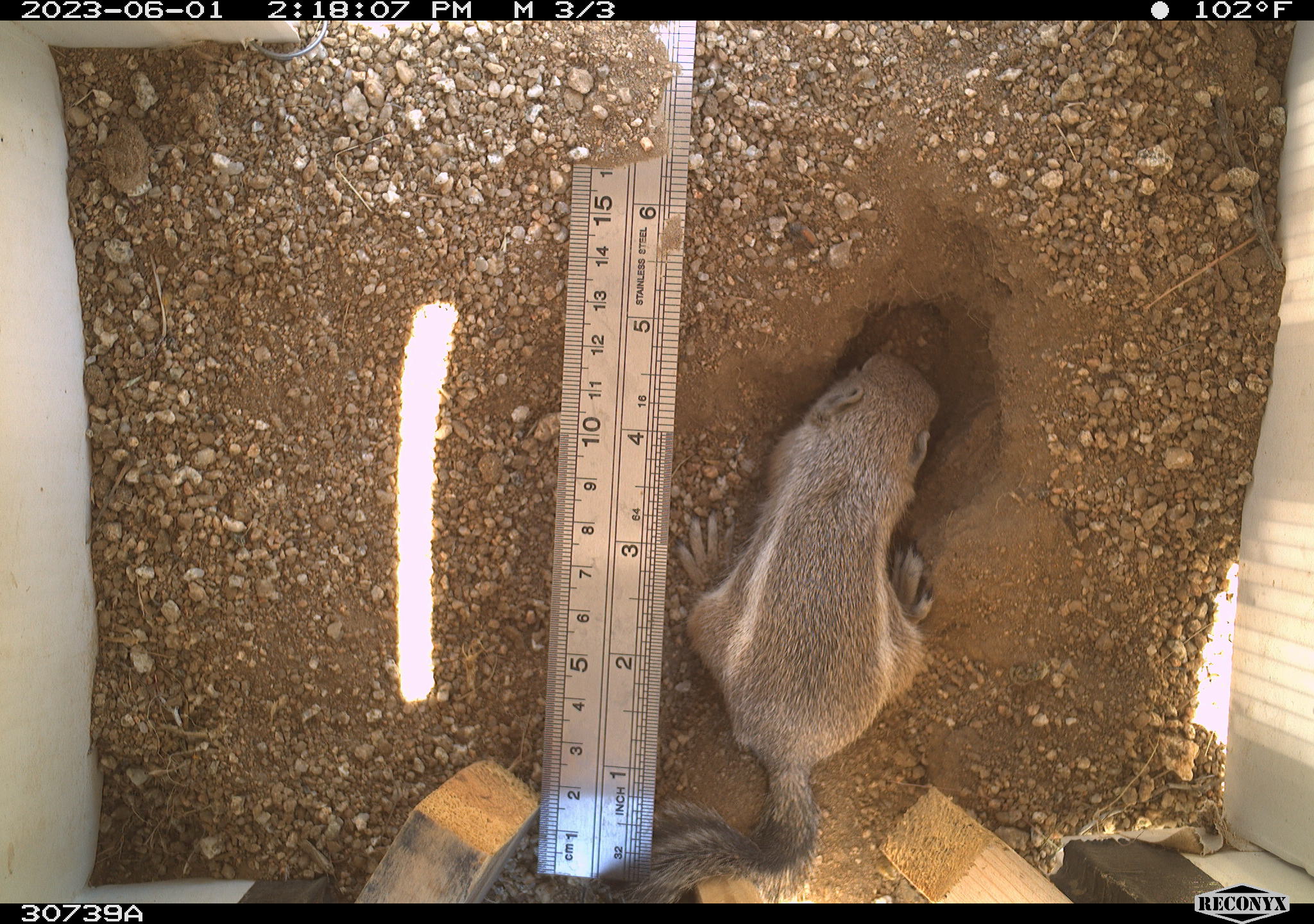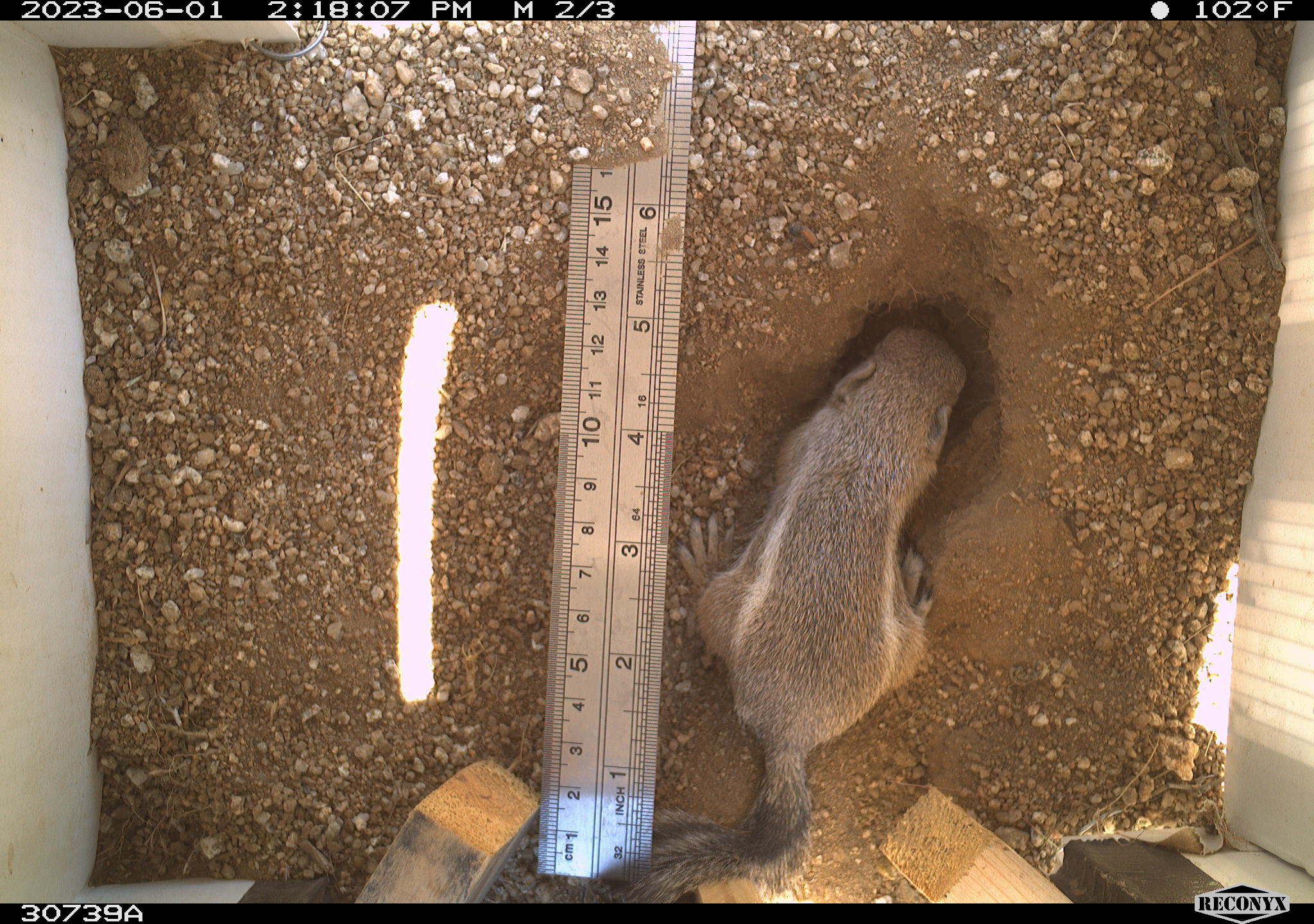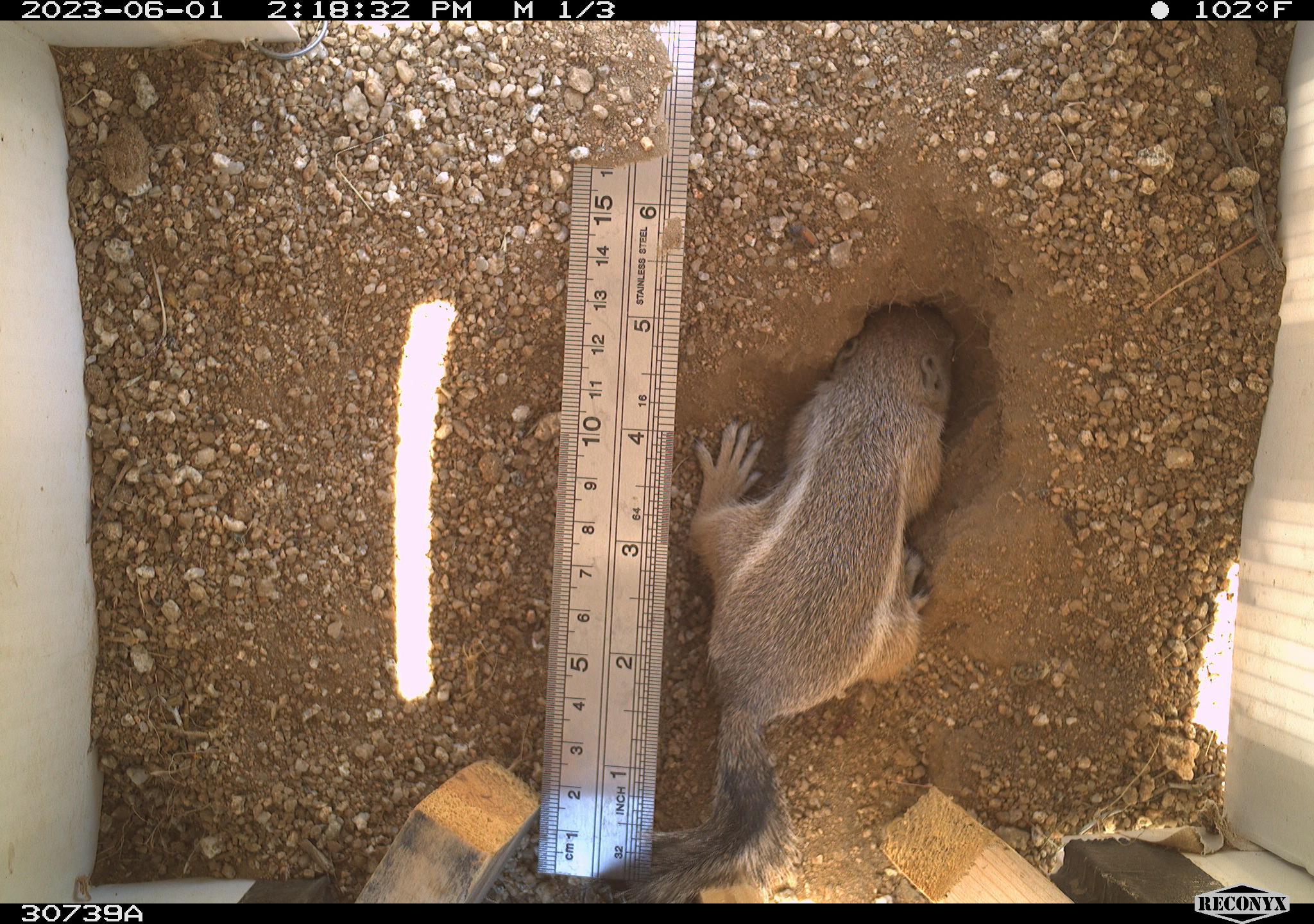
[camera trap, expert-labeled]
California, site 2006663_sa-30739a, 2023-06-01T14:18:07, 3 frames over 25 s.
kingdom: Animalia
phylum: Chordata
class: Mammalia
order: Rodentia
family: Sciuridae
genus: Ammospermophilus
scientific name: Ammospermophilus leucurus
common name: white-tailed antelope squirrel